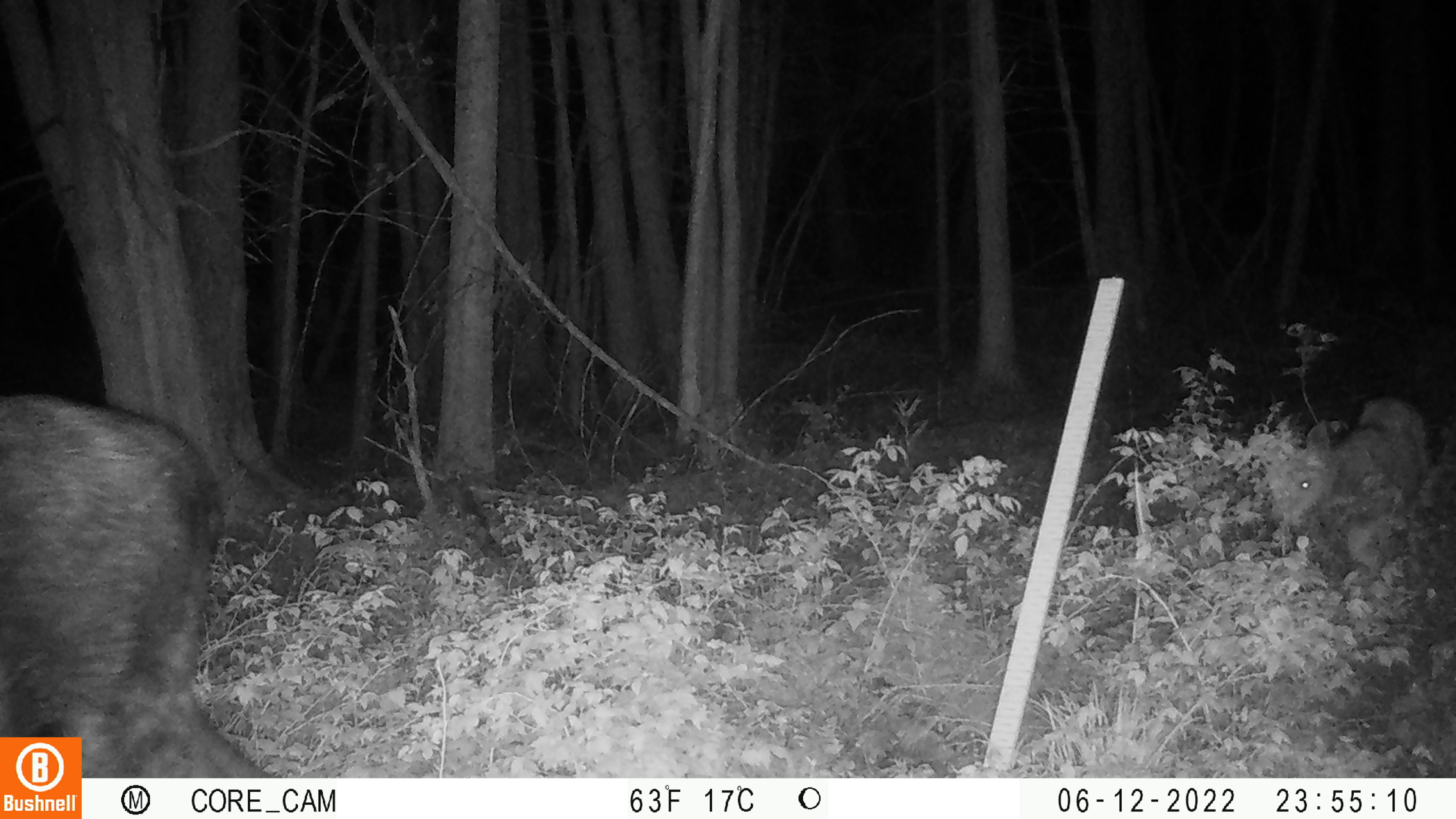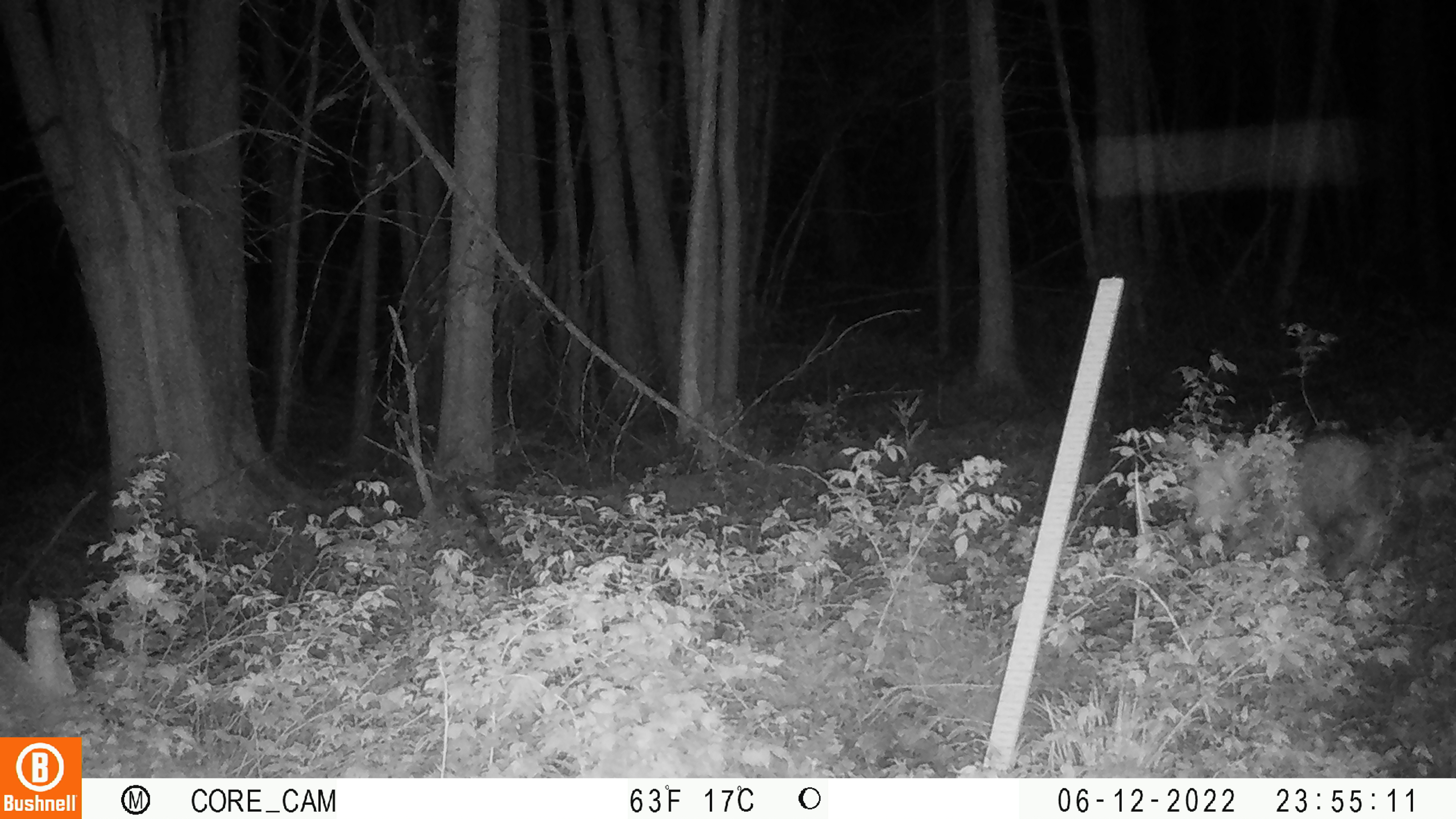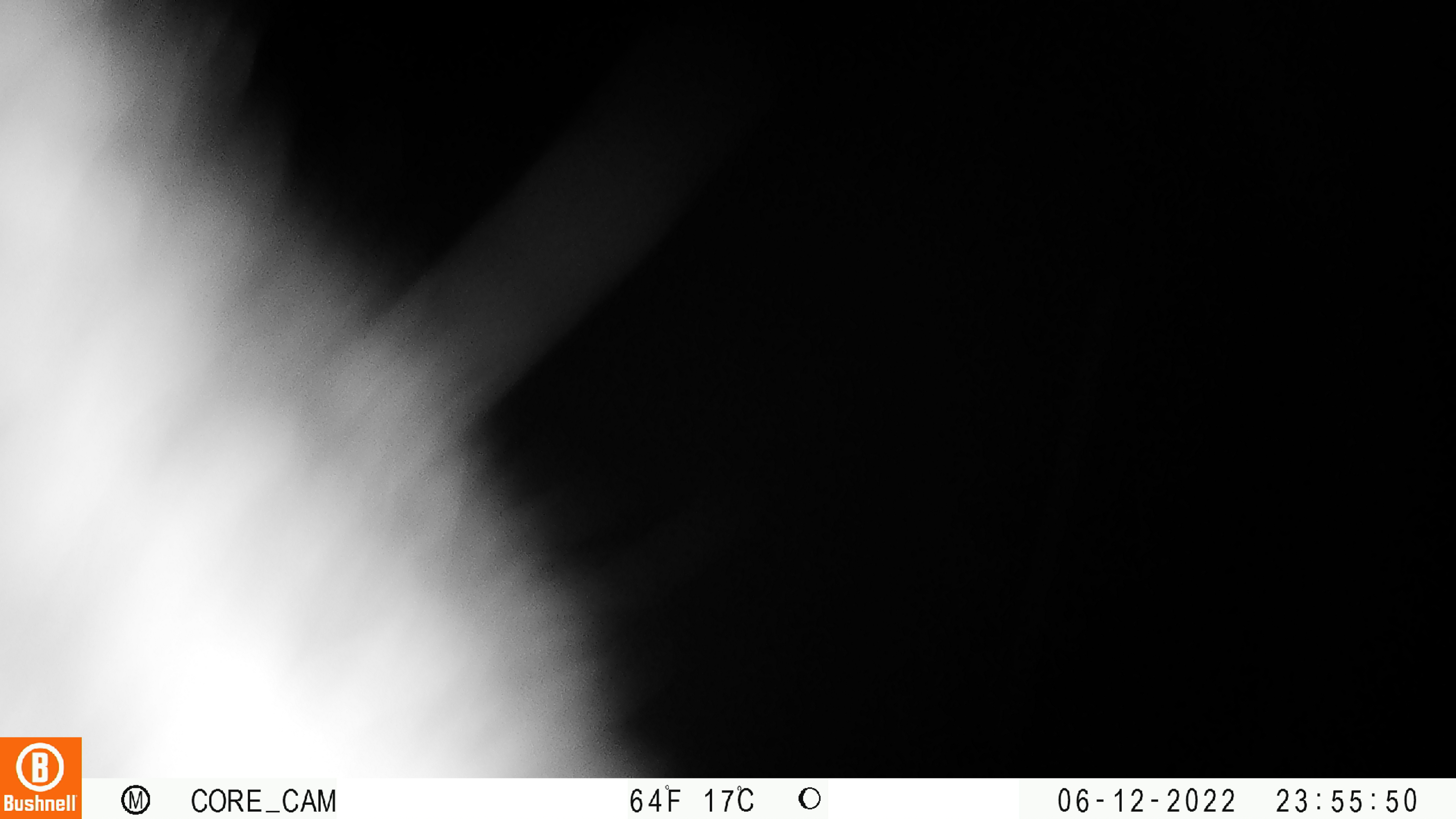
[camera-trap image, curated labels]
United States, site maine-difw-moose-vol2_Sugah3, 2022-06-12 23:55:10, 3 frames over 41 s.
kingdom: Animalia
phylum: Chordata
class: Mammalia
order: Artiodactyla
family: Cervidae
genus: Alces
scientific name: Alces alces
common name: moose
Moose (Alces alces).